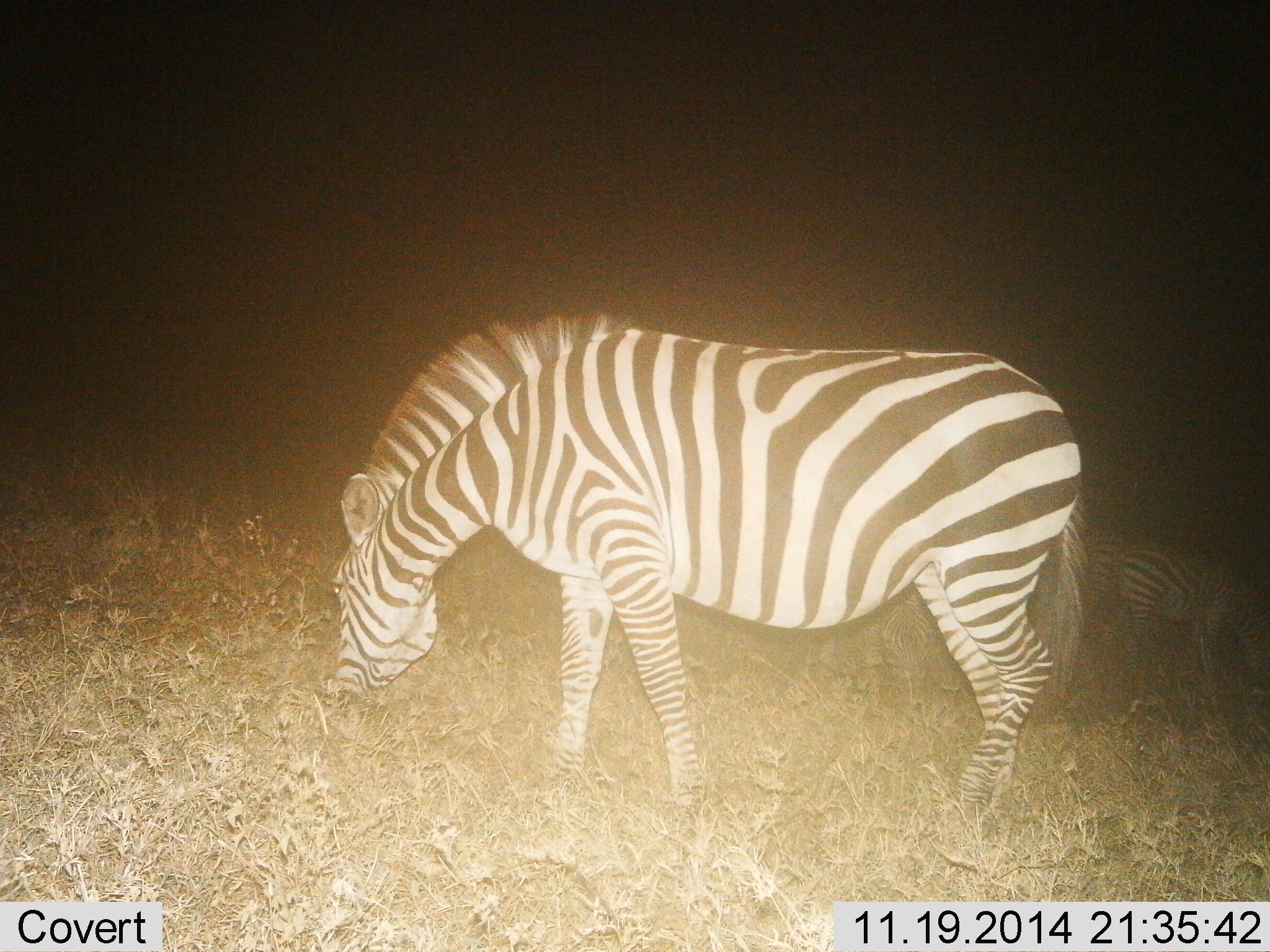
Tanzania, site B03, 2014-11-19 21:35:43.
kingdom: Animalia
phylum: Chordata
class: Mammalia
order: Perissodactyla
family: Equidae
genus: Equus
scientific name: Equus quagga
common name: plains zebra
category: zebra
Zebra (plains zebra) (Equus quagga), count 3. Behavior (volunteer vote fractions): standing 30%, resting 0%, moving 0%, interacting 0%. Young present (vote fraction): 0%. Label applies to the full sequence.